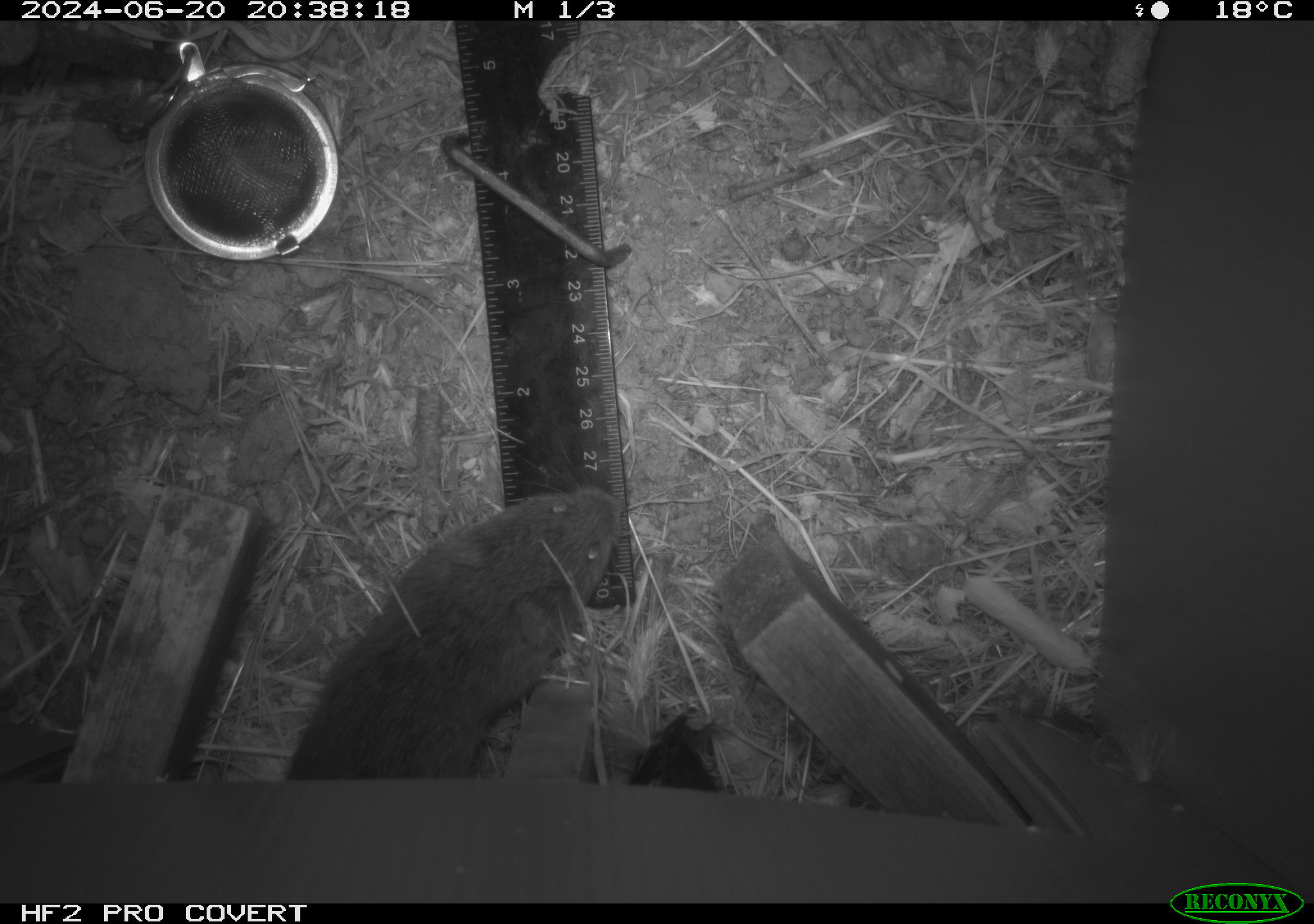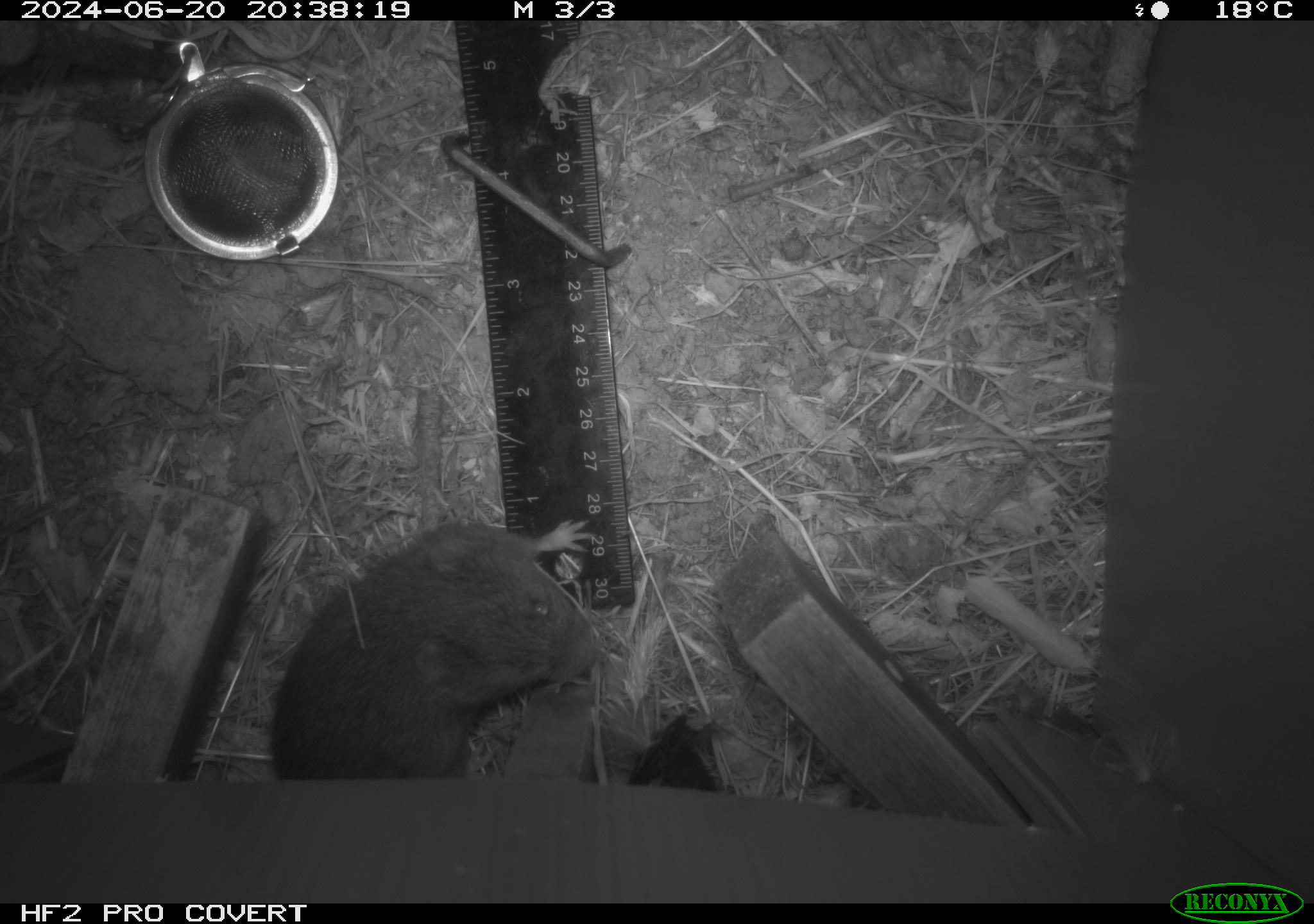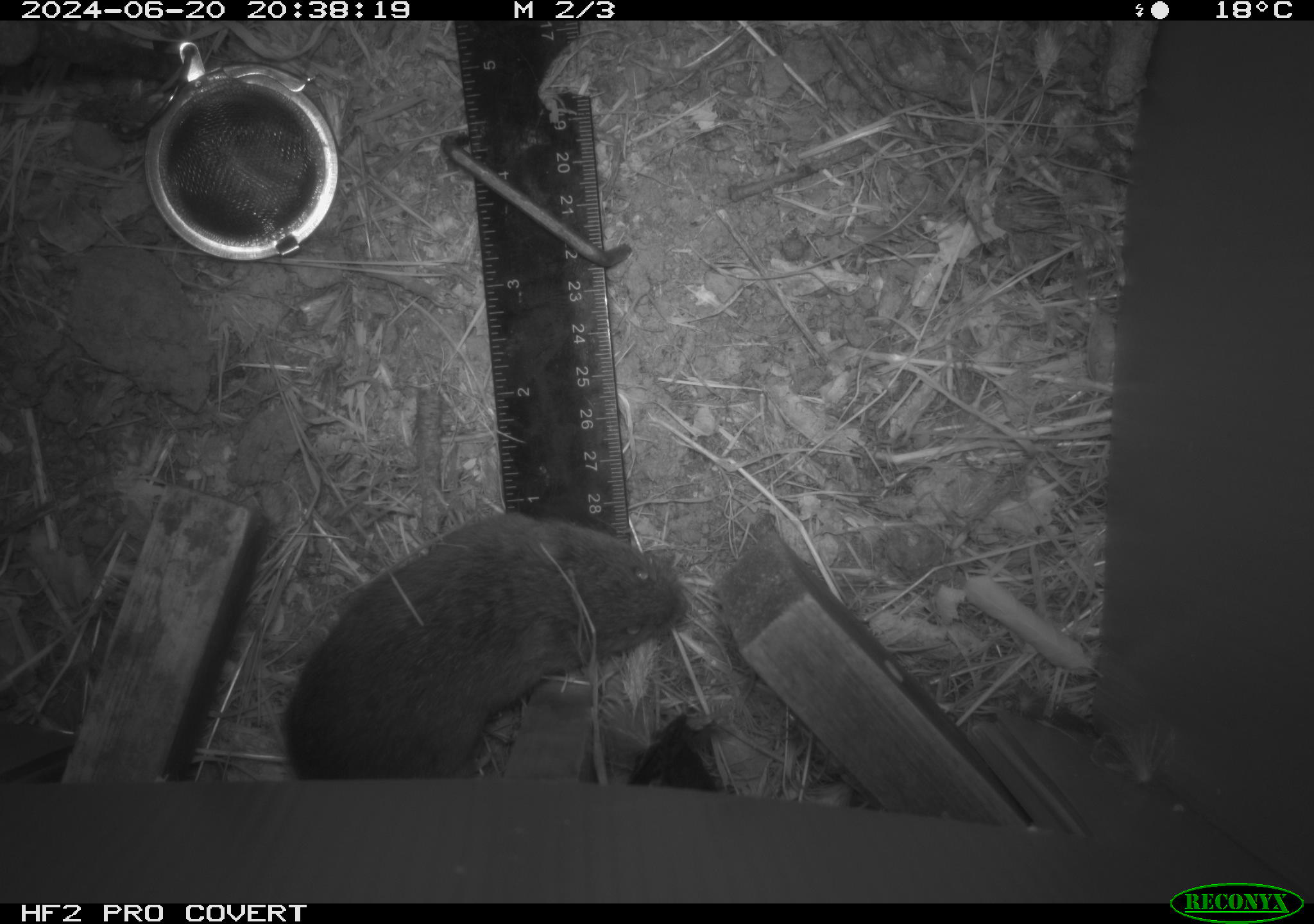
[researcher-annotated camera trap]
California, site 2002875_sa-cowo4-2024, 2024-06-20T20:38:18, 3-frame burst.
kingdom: Animalia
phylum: Chordata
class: Mammalia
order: Rodentia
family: Cricetidae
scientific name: Arvicolinae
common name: voles, lemmings, and muskrats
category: arvicolinae subfamily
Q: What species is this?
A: Arvicolinae subfamily (voles, lemmings, and muskrats) (Arvicolinae).